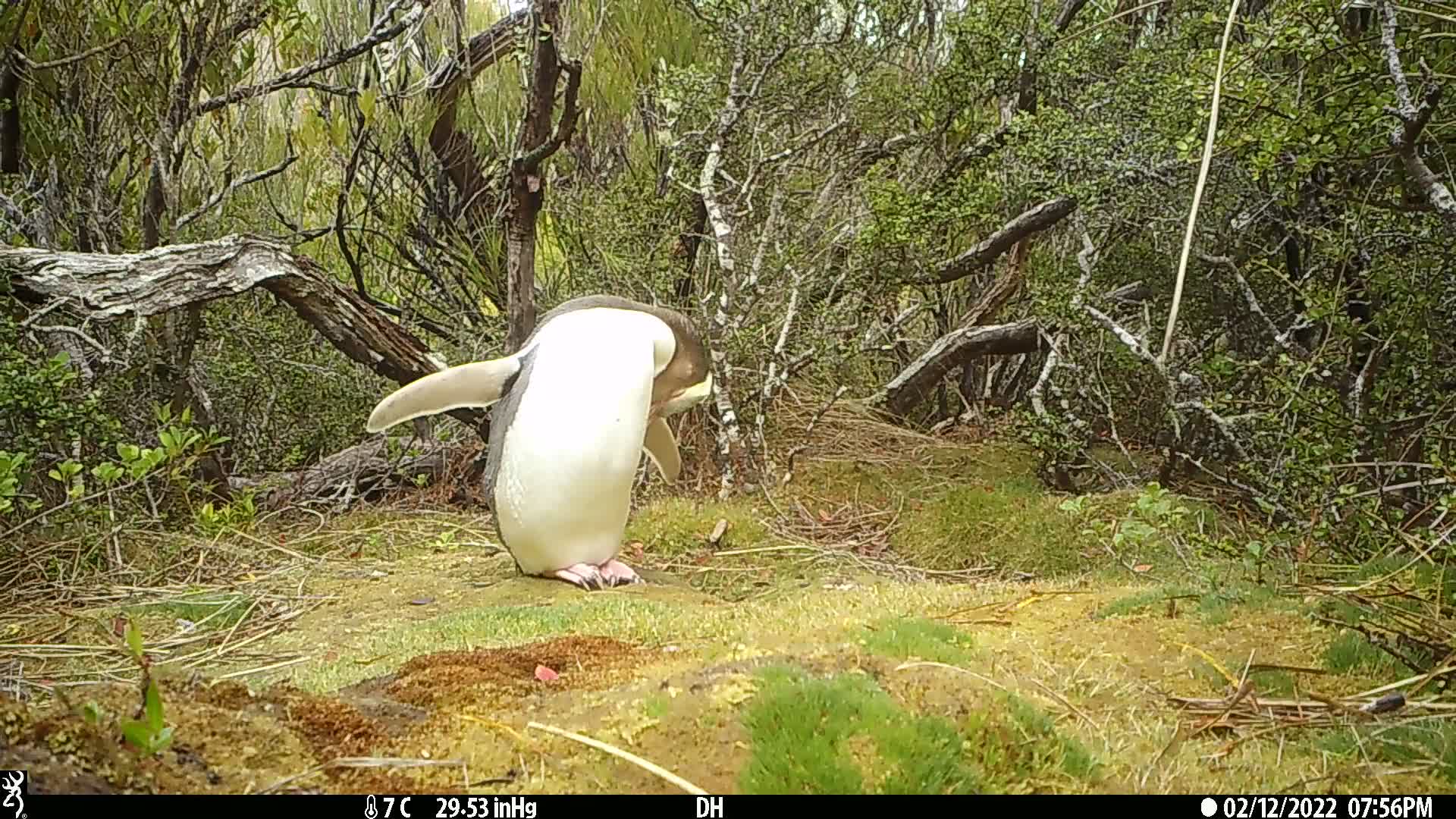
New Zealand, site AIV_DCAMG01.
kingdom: Animalia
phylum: Chordata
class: Aves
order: Sphenisciformes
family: Spheniscidae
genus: Megadyptes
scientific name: Megadyptes antipodes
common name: yellow-eyed penguin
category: yellow eyed penguin